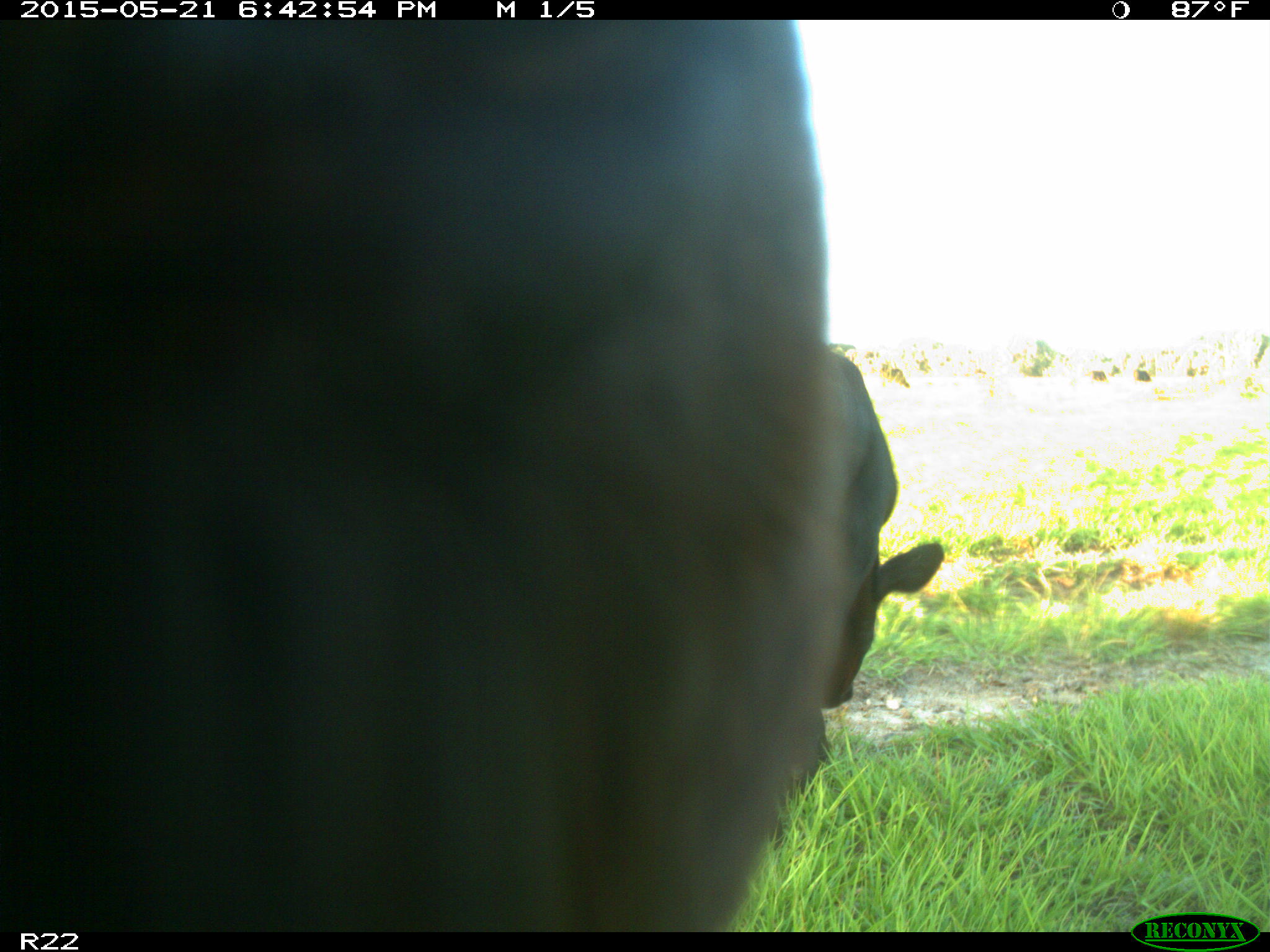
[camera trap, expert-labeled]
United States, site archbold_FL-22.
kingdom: Animalia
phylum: Chordata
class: Mammalia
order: Artiodactyla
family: Bovidae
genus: Bos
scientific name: Bos taurus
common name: domestic cow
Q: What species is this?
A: Bos taurus (domestic cow).